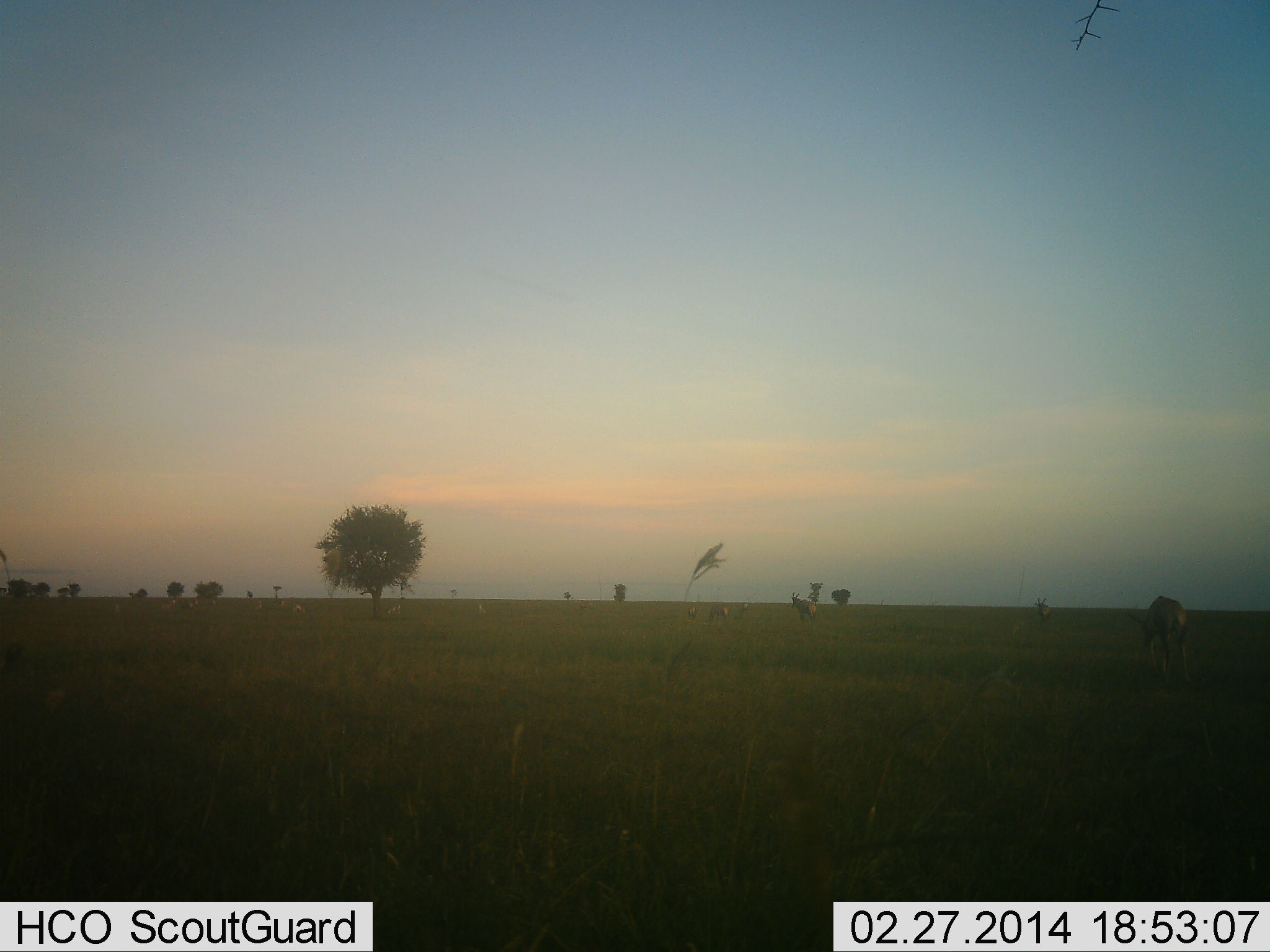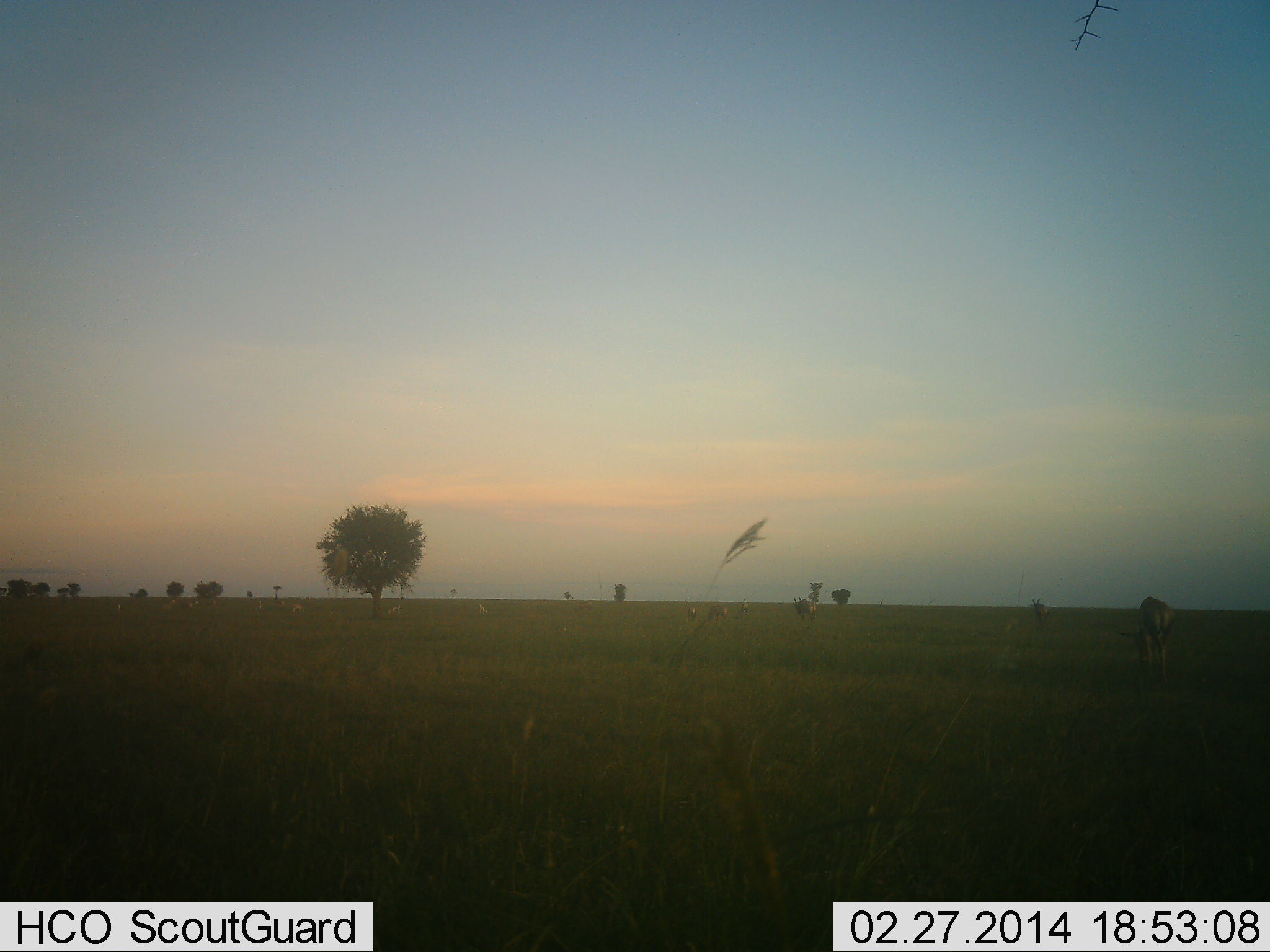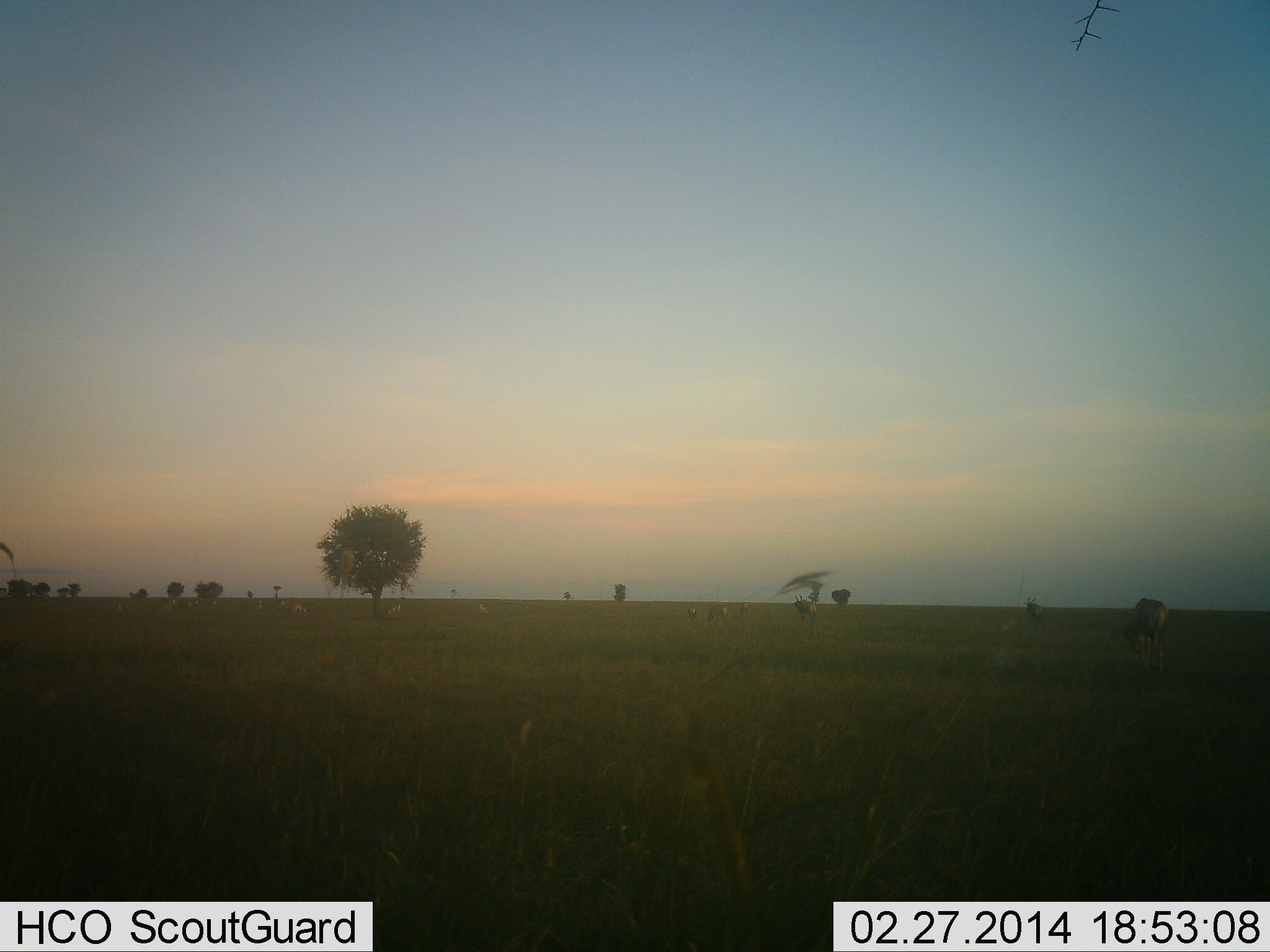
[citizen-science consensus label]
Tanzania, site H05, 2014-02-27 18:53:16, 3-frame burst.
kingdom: Animalia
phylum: Chordata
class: Mammalia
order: Artiodactyla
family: Bovidae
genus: Eudorcas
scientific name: Eudorcas thomsonii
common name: thomson's gazelle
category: gazellethomsons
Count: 11-50.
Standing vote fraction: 33%.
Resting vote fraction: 0%.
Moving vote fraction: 33%.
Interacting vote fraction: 0%.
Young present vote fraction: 0%.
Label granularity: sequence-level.